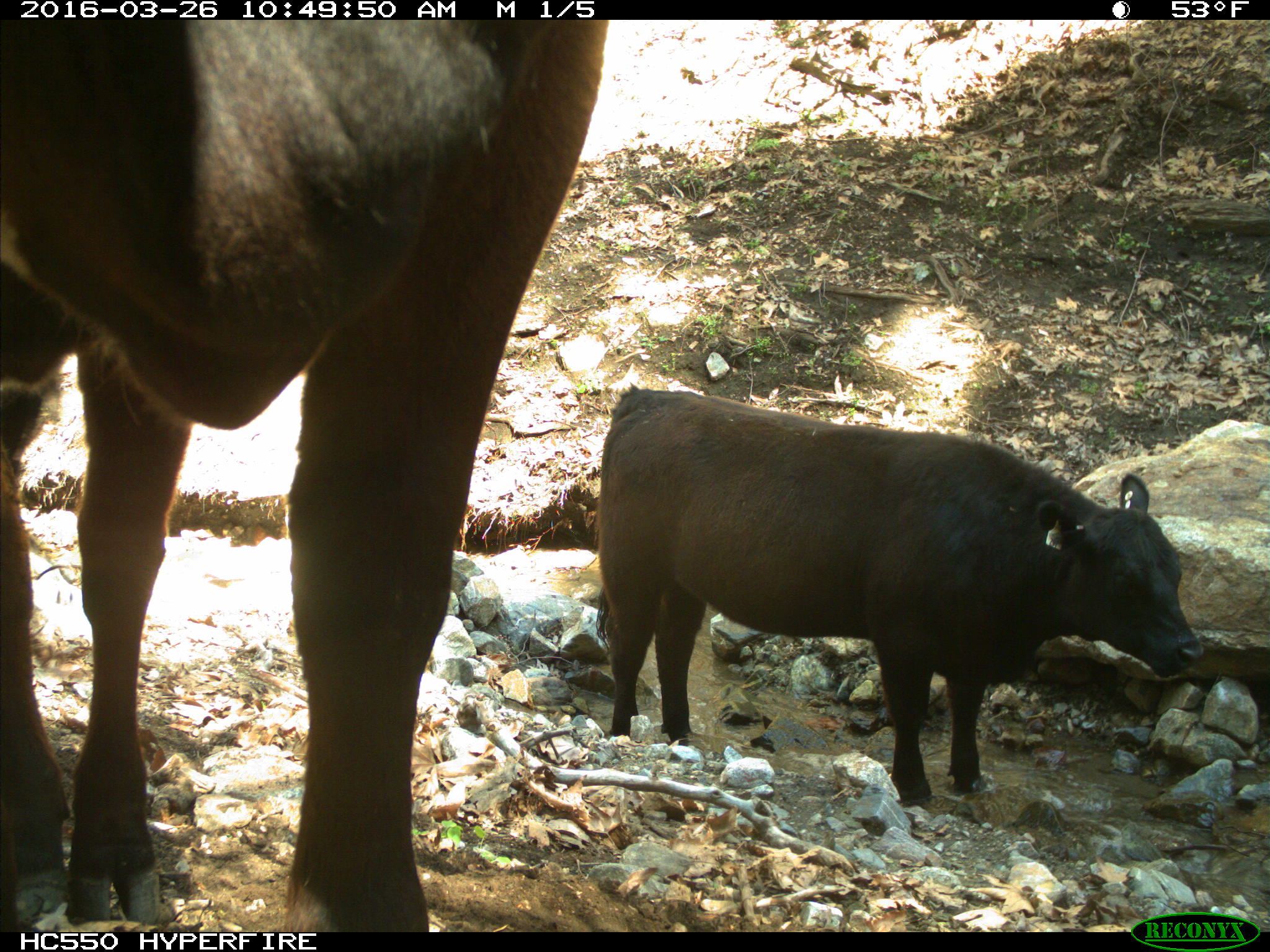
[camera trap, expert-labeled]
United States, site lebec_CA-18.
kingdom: Animalia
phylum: Chordata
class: Mammalia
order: Artiodactyla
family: Bovidae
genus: Bos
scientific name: Bos taurus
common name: domestic cow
Bos taurus (domestic cow).